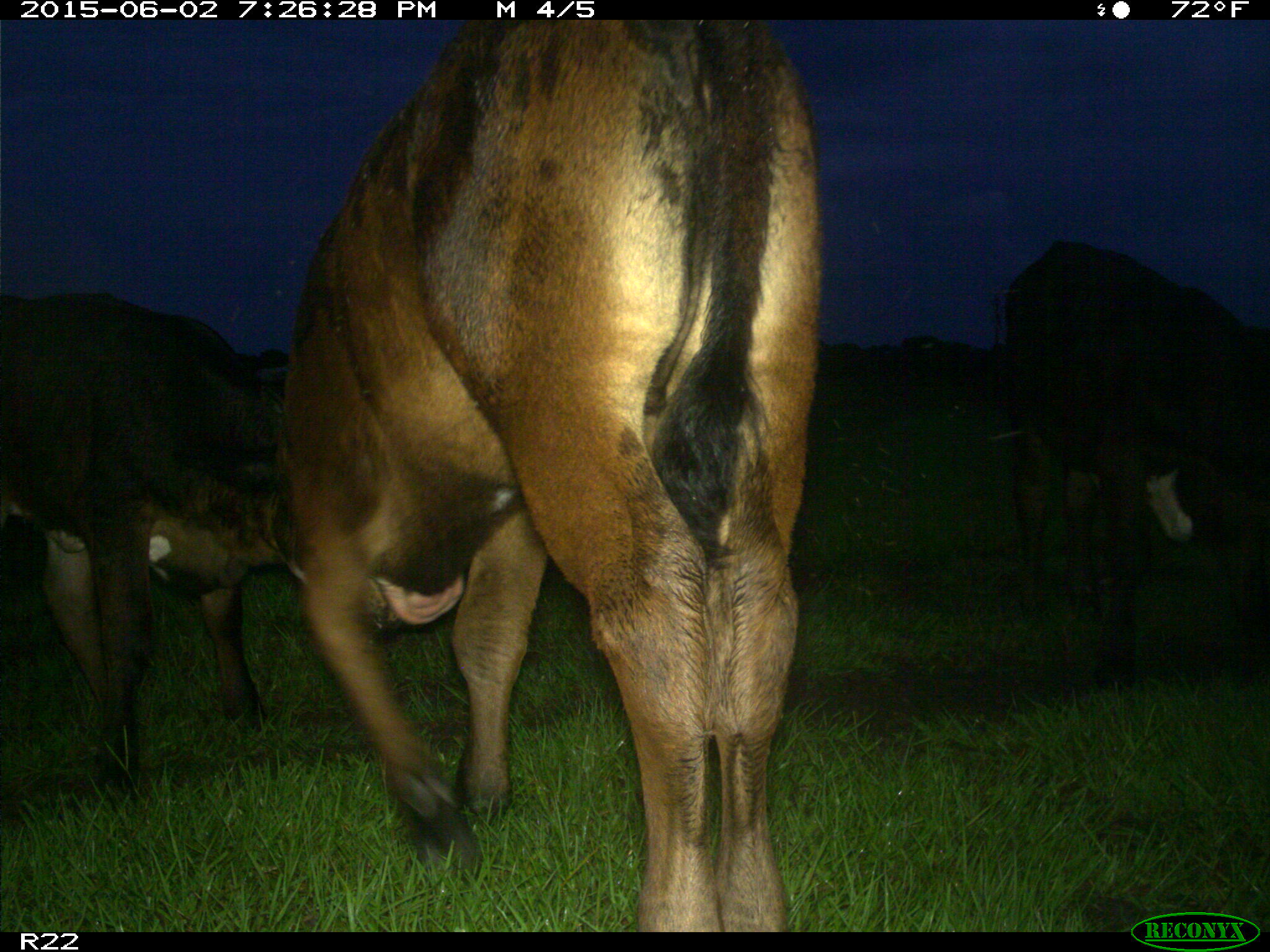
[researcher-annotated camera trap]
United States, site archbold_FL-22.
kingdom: Animalia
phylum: Chordata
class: Mammalia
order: Artiodactyla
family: Bovidae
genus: Bos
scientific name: Bos taurus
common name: domestic cow